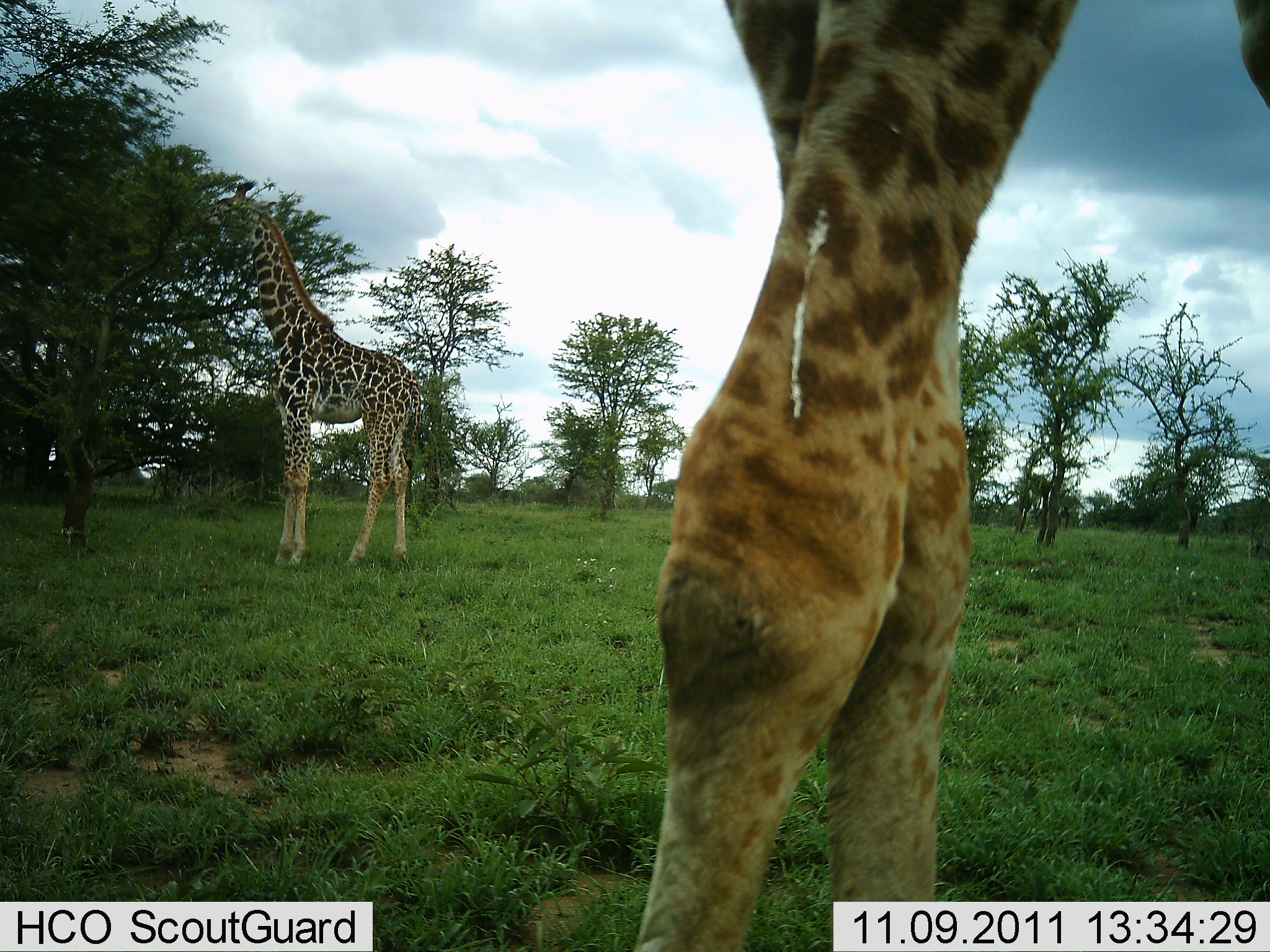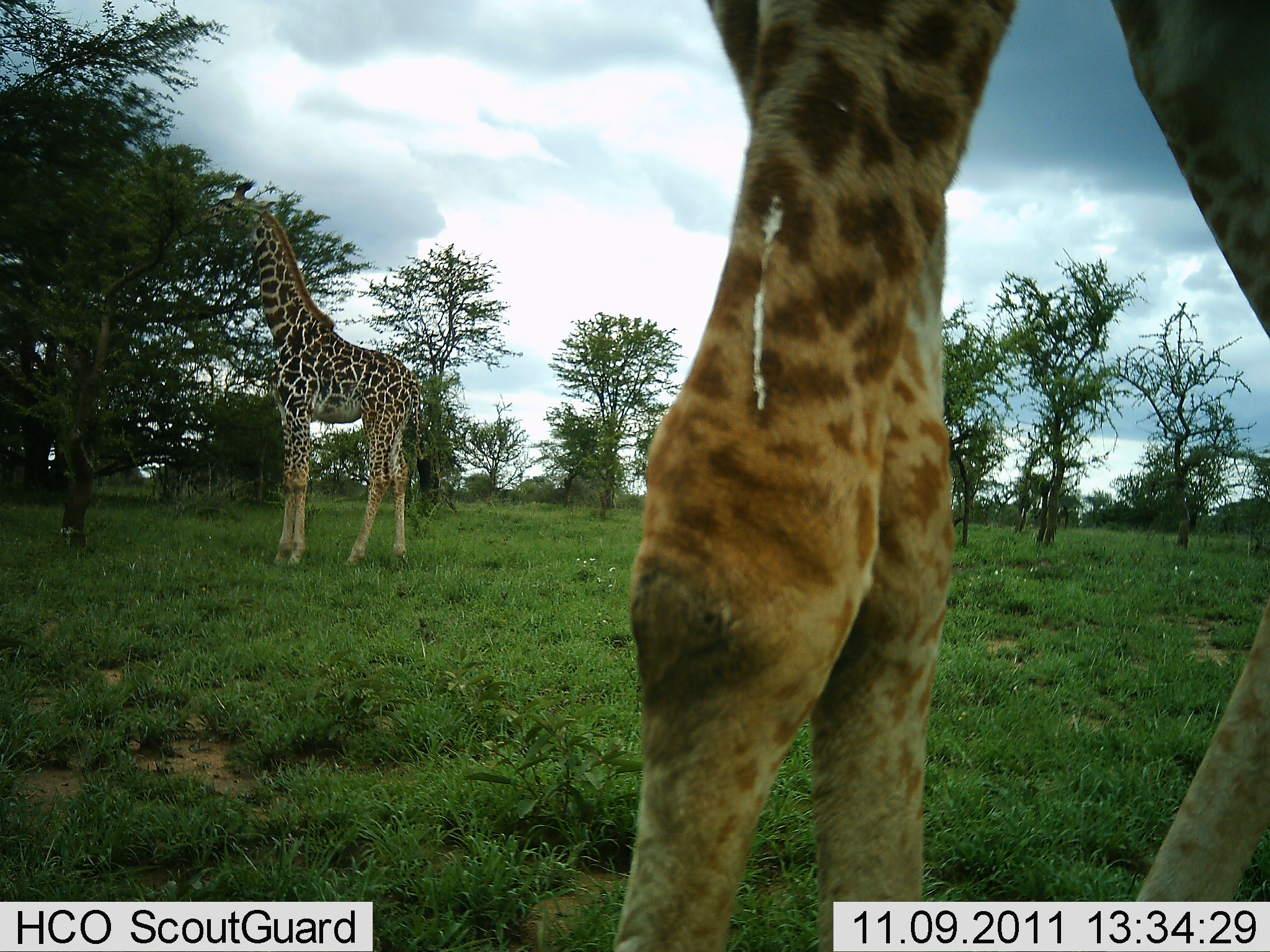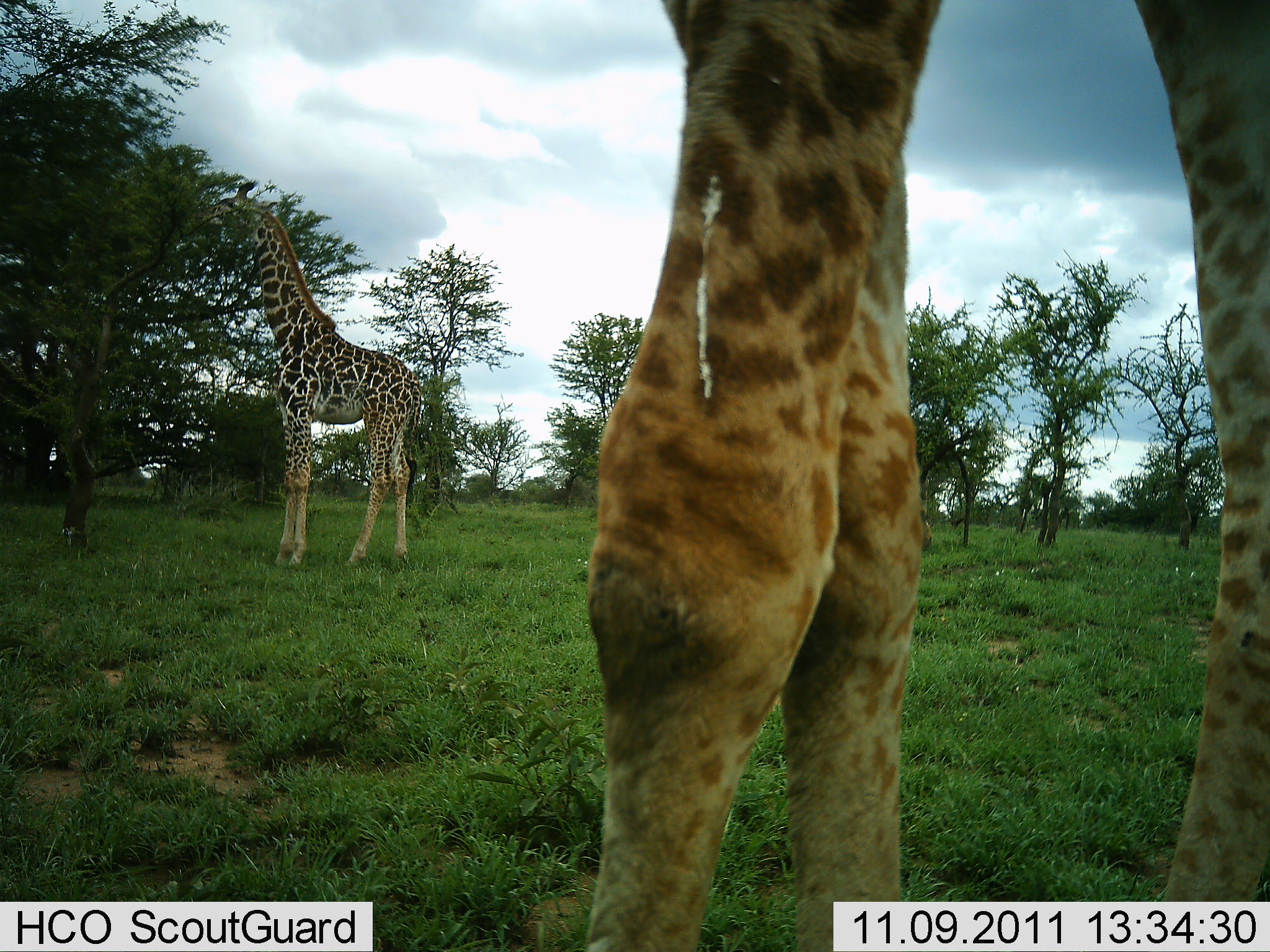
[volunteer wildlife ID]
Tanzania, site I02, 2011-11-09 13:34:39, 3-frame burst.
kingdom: Animalia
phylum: Chordata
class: Mammalia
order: Artiodactyla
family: Giraffidae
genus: Giraffa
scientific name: Giraffa camelopardalis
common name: giraffe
Giraffe (Giraffa camelopardalis), count 2. Behavior (volunteer vote fractions): standing 85%, resting 0%, moving 8%, interacting 0%. Young present (vote fraction): 0%. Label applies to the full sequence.